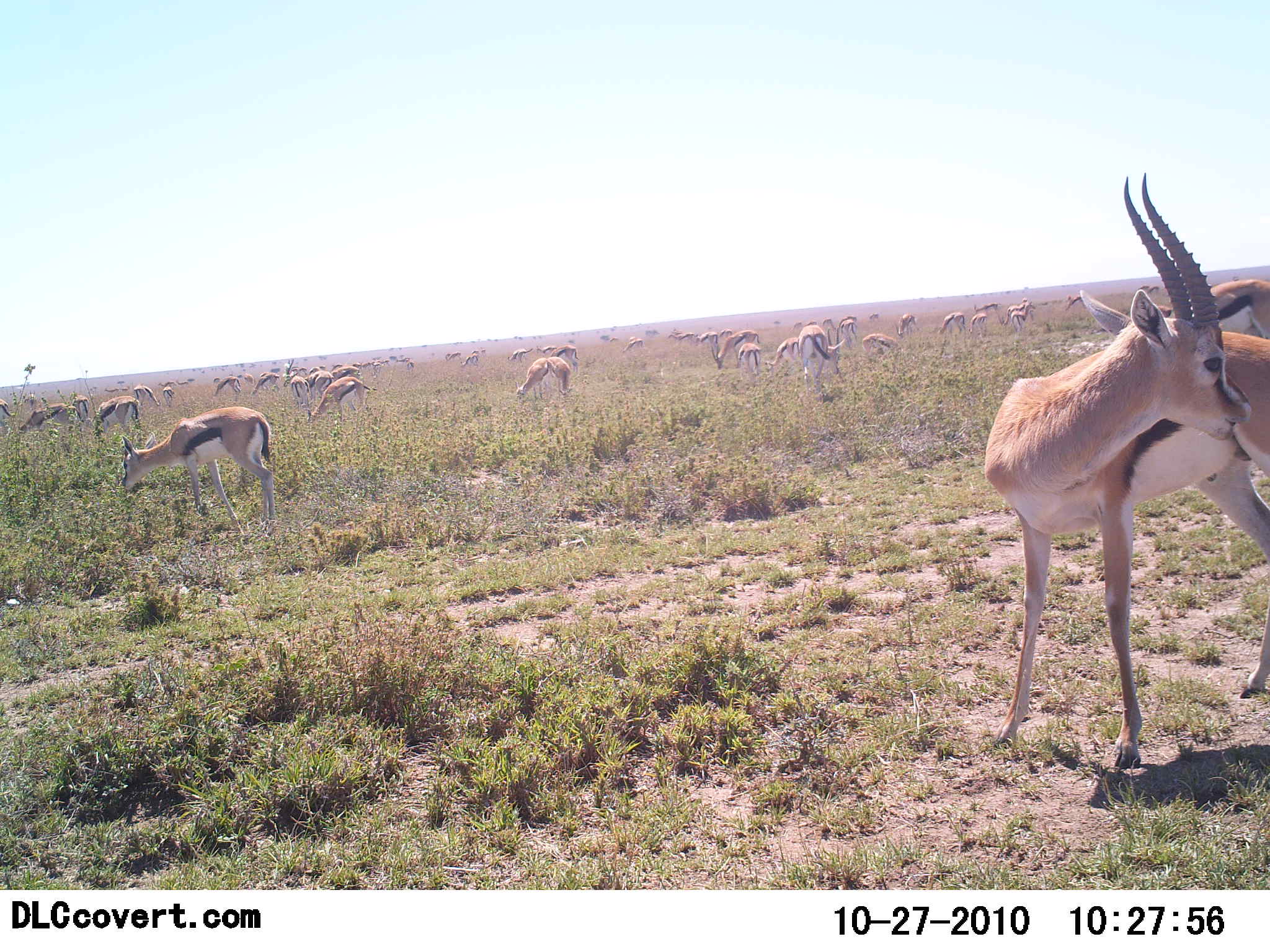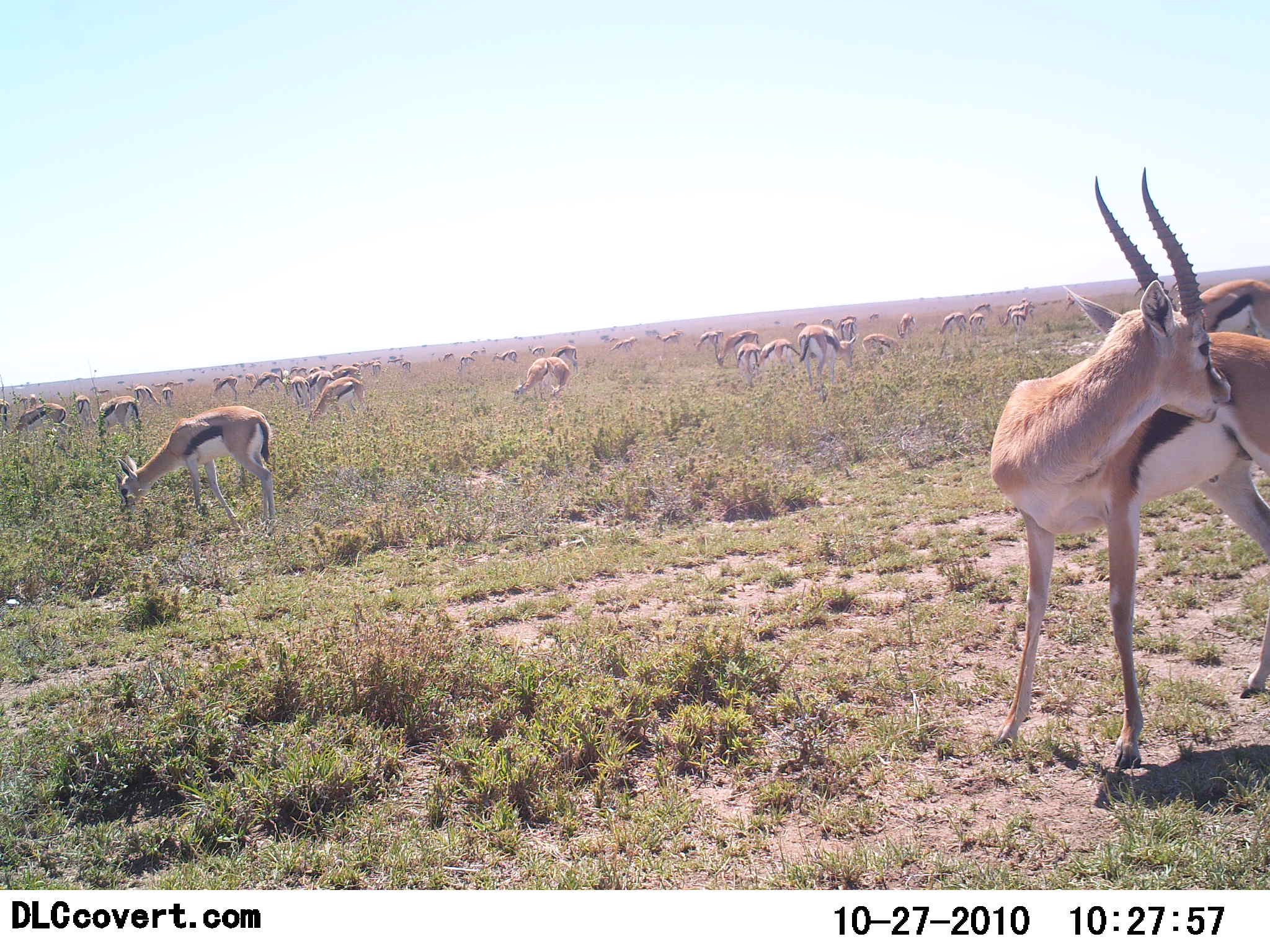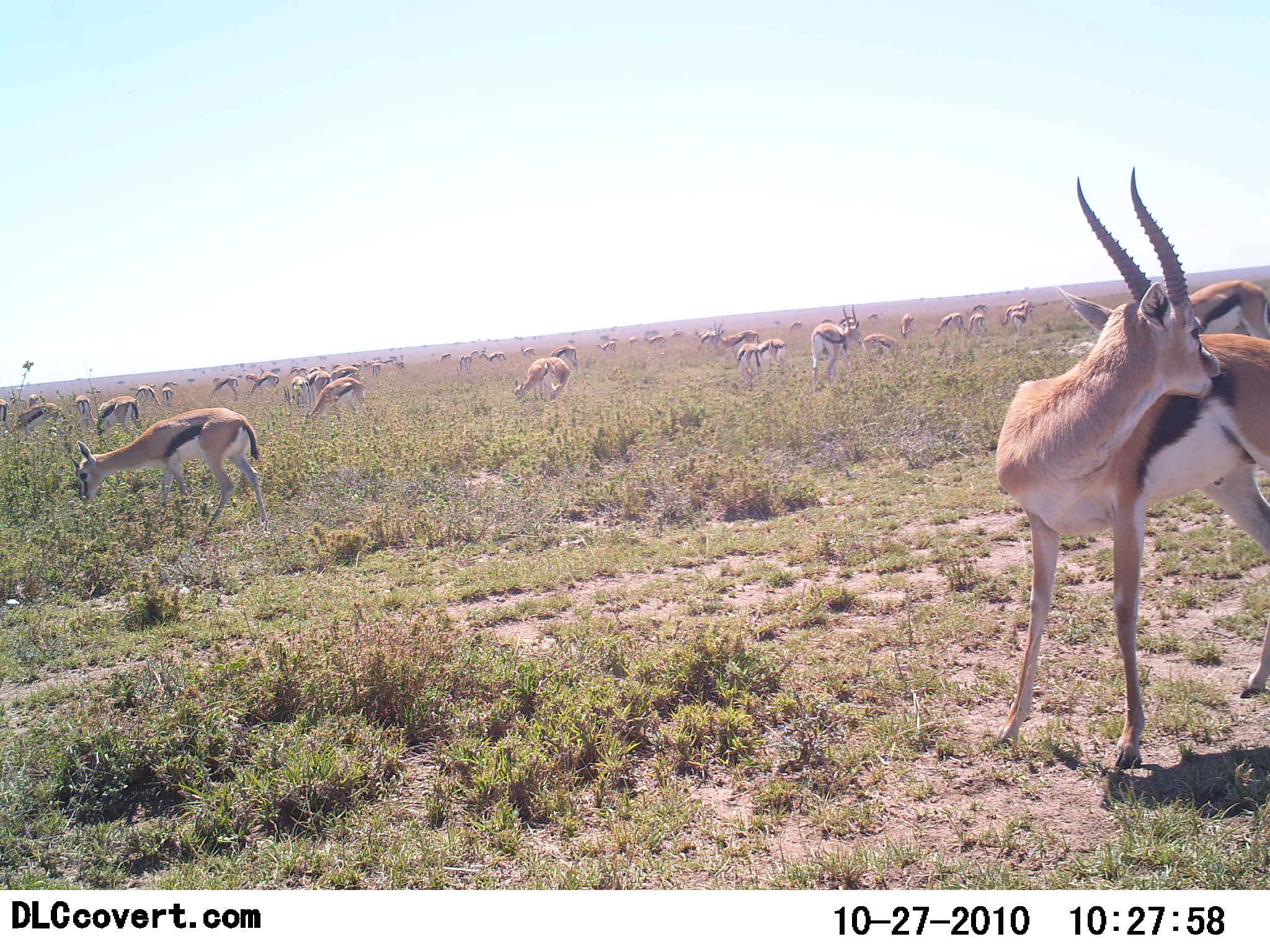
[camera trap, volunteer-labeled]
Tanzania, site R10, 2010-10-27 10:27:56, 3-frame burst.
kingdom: Animalia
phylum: Chordata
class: Mammalia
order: Artiodactyla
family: Bovidae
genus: Eudorcas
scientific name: Eudorcas thomsonii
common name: thomson's gazelle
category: gazellethomsons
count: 11-50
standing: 60%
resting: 0%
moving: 27%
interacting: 7%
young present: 7%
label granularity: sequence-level